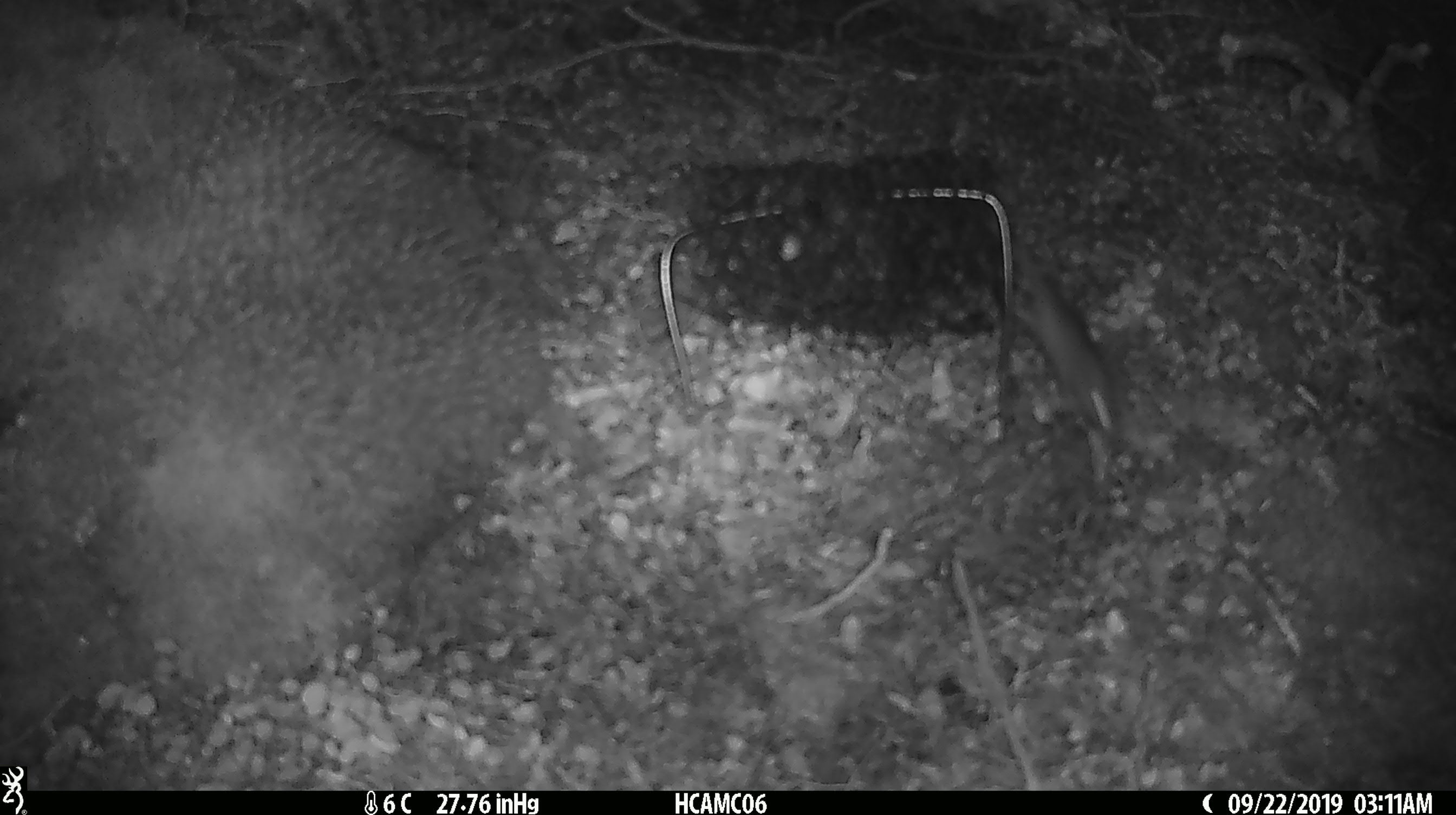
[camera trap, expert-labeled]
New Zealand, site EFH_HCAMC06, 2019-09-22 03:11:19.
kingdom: Animalia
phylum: Chordata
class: Mammalia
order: Rodentia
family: Muridae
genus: Mus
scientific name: Mus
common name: mouse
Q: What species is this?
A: Mouse (Mus).